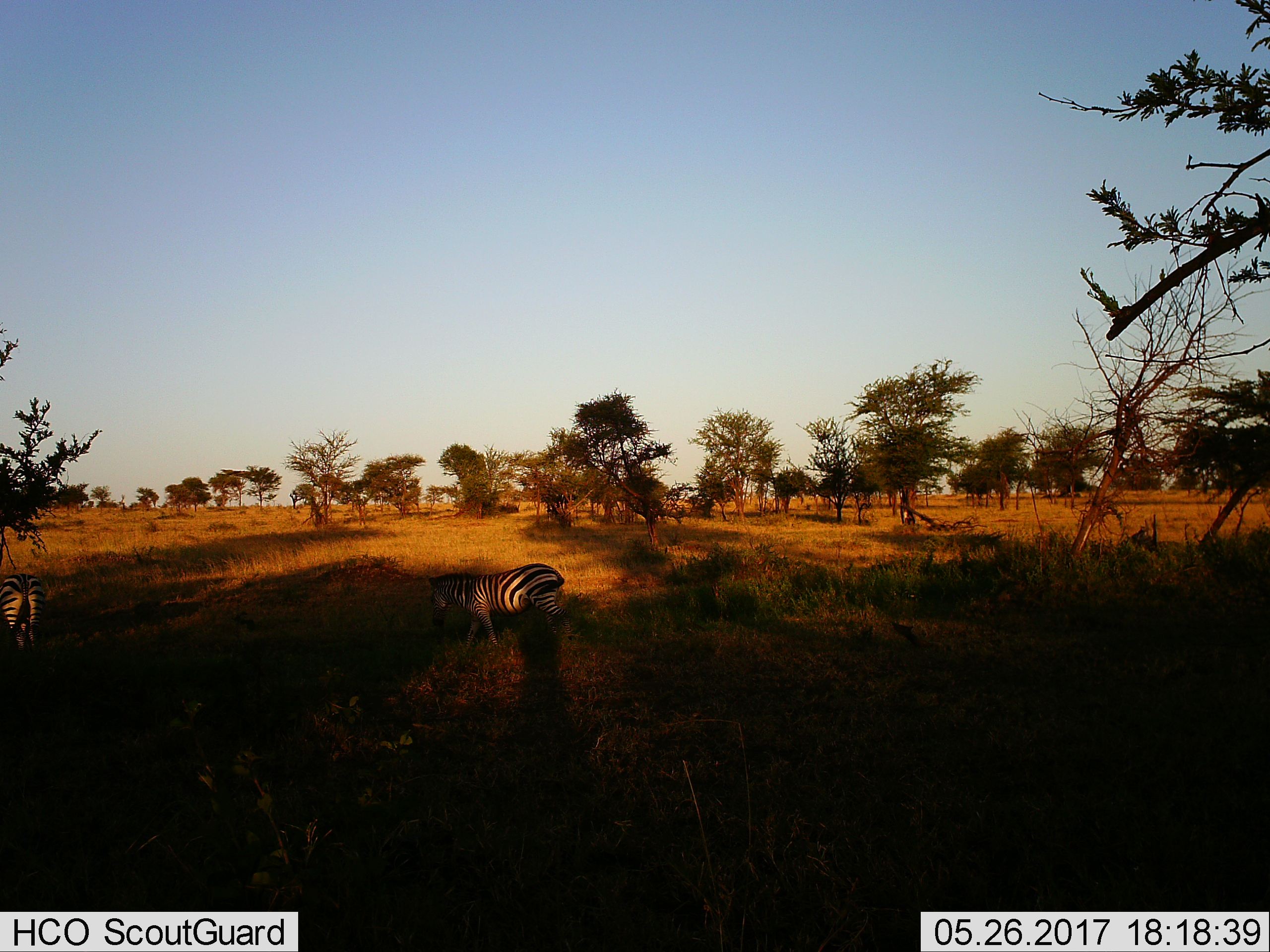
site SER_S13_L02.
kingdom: Animalia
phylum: Chordata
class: Mammalia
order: Perissodactyla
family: Equidae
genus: Equus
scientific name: Equus quagga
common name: plains zebra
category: zebraplains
Zebraplains (plains zebra) (Equus quagga), count 2. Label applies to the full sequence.